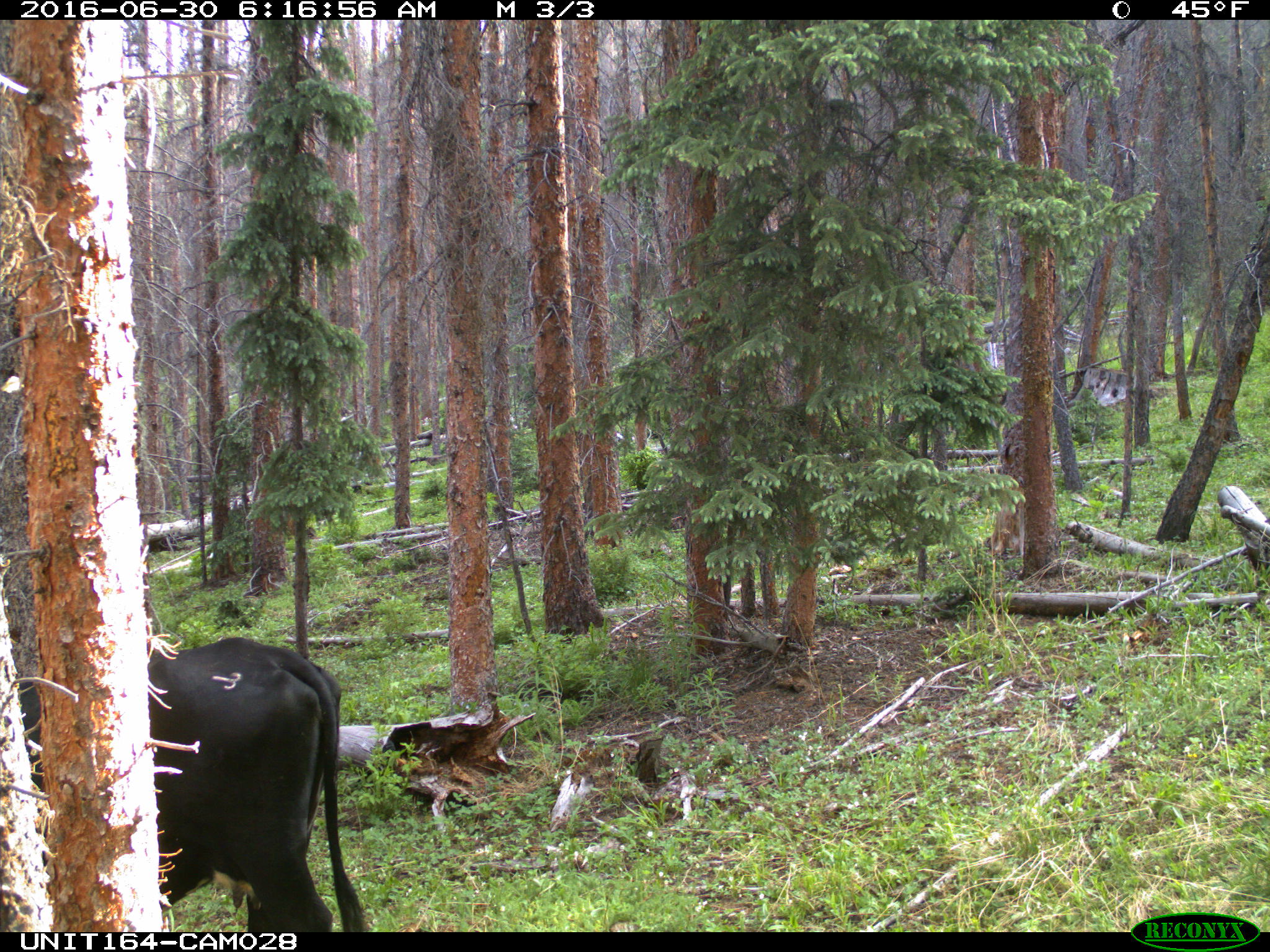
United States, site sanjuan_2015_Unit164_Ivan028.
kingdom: Animalia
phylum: Chordata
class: Mammalia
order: Artiodactyla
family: Bovidae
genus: Bos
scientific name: Bos taurus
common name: domestic cow